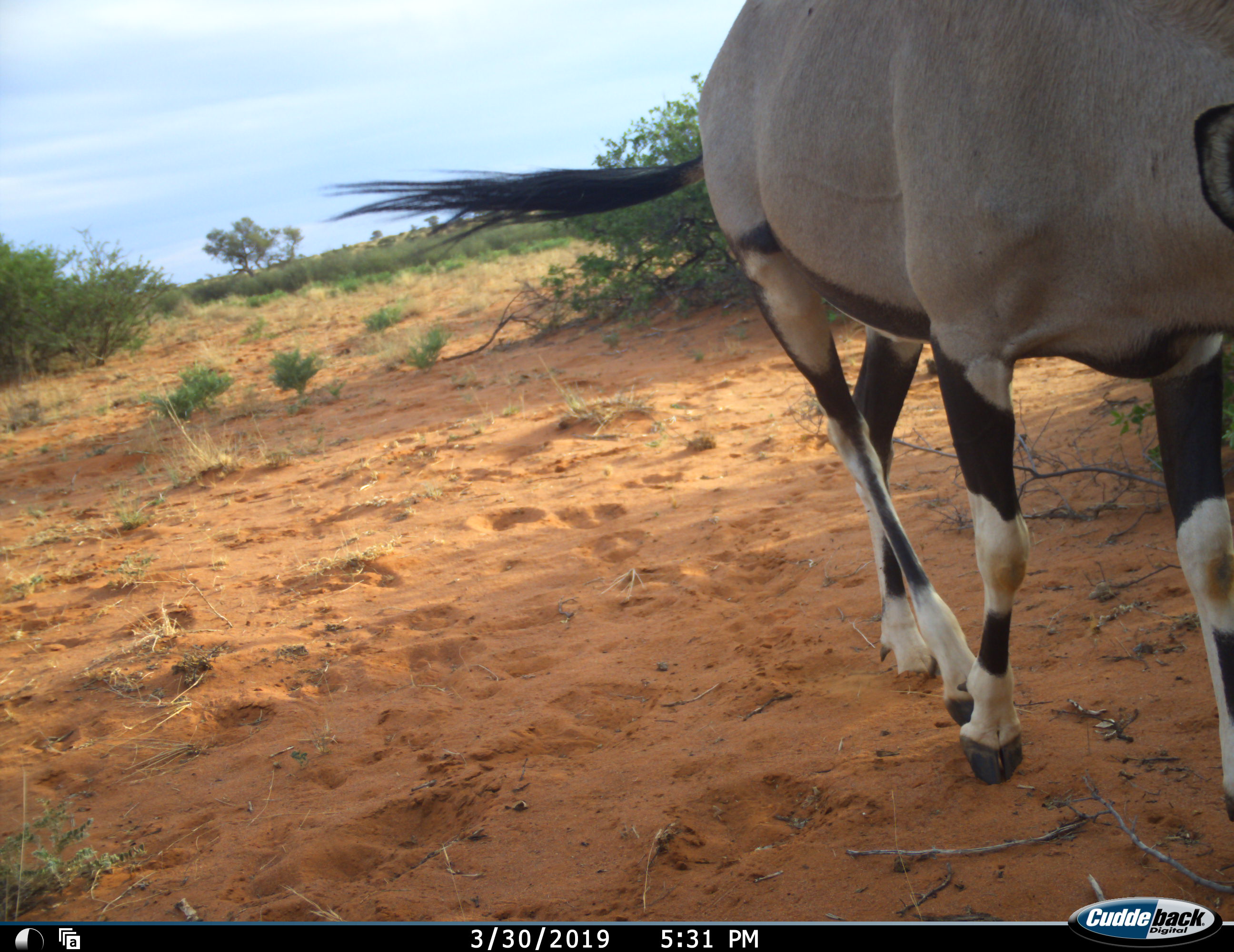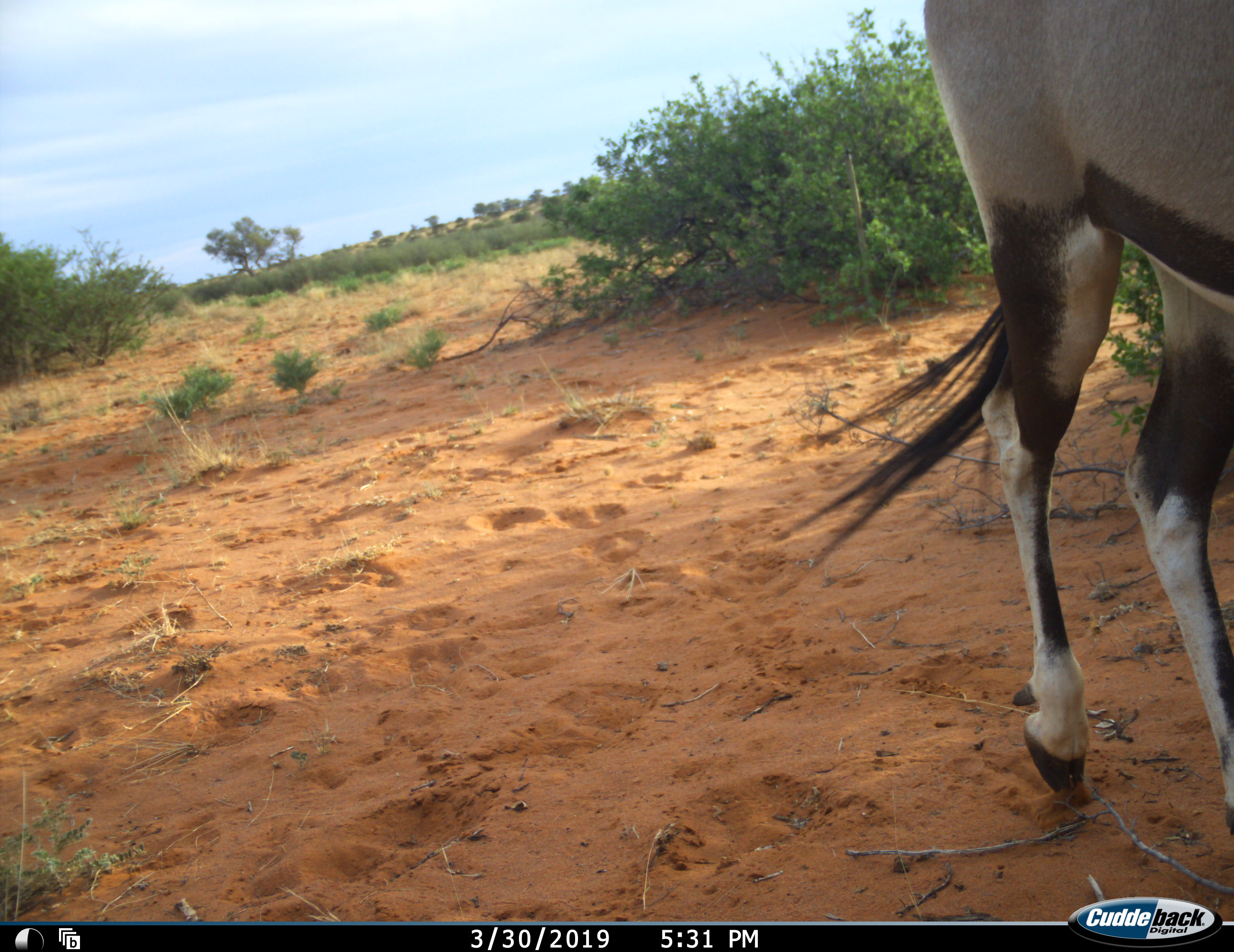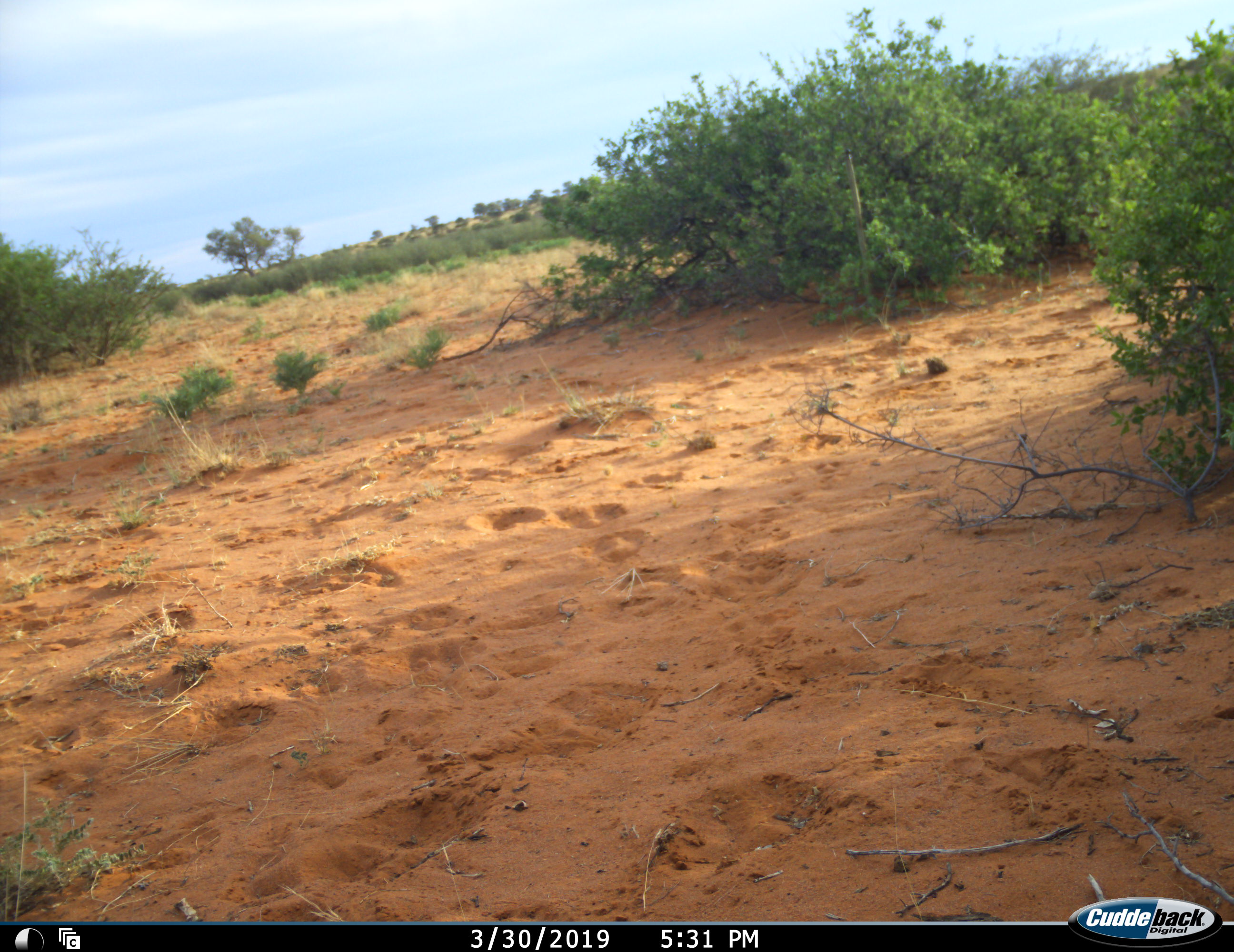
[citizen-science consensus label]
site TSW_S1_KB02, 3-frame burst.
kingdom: Animalia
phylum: Chordata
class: Mammalia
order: Artiodactyla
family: Bovidae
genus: Oryx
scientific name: Oryx gazella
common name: gemsbok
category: oryx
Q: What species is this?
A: Oryx (gemsbok) (Oryx gazella).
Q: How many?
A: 1.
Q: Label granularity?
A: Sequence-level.